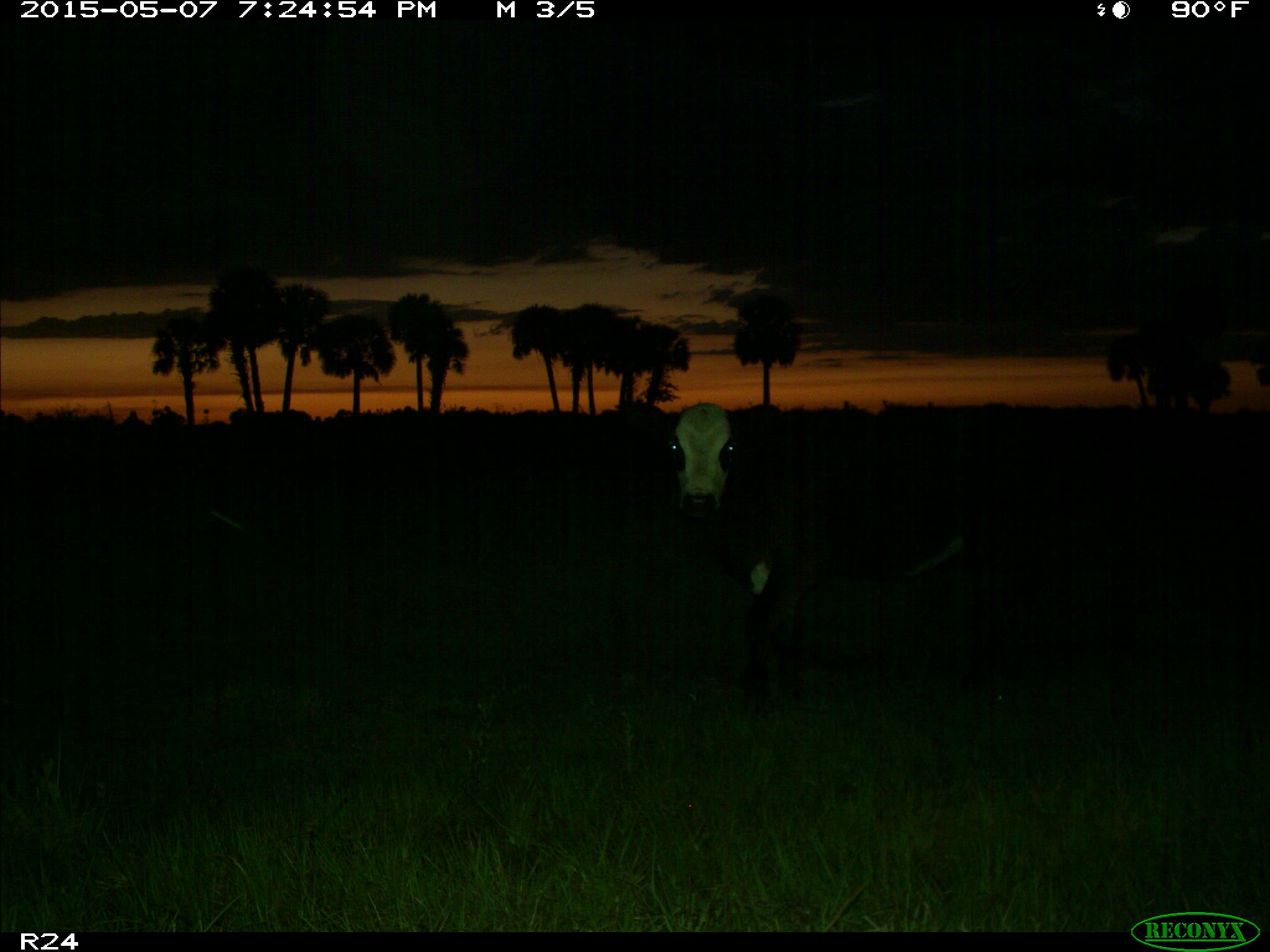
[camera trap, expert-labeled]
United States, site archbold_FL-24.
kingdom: Animalia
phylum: Chordata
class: Mammalia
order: Artiodactyla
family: Bovidae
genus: Bos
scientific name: Bos taurus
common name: domestic cow